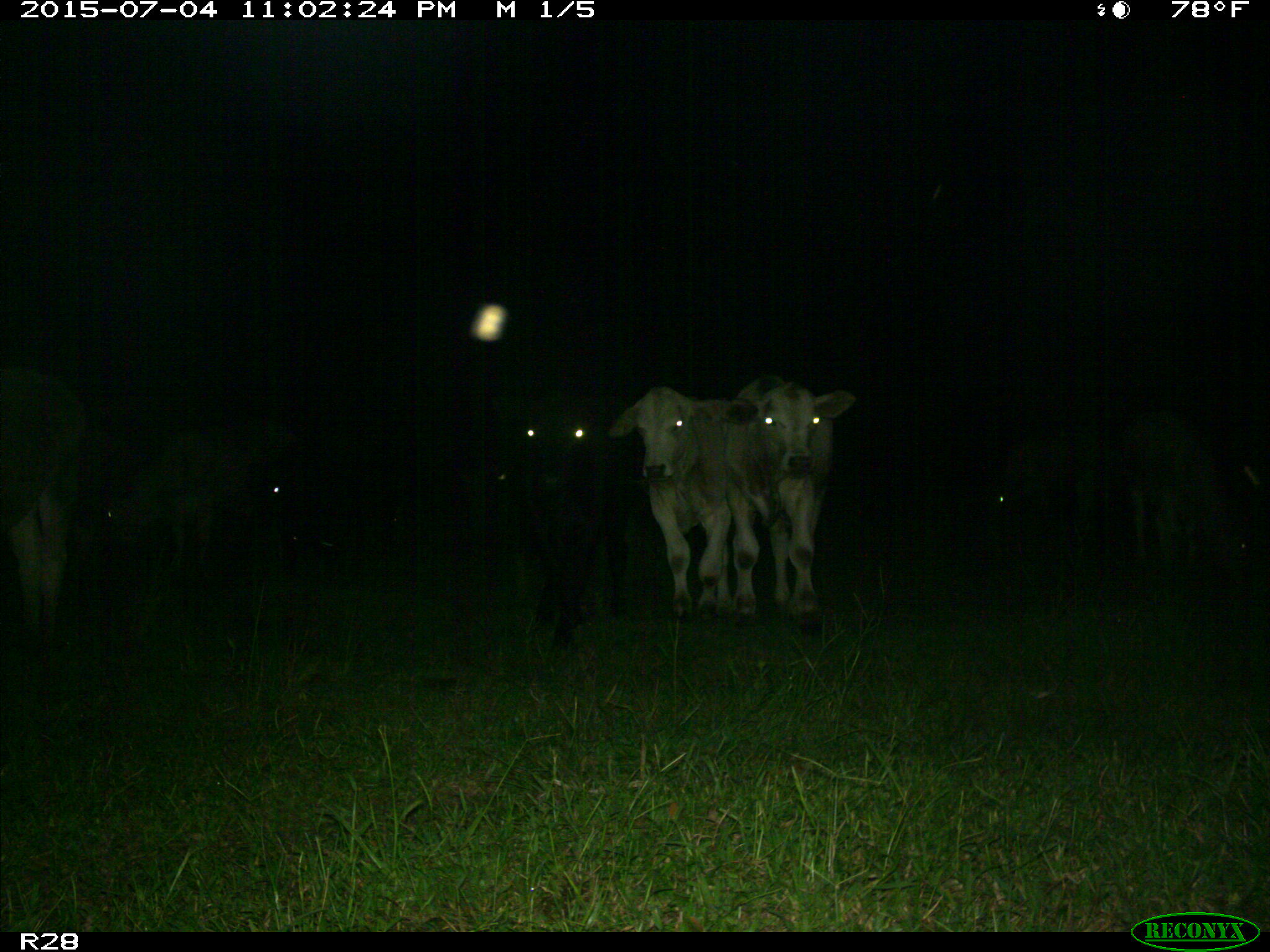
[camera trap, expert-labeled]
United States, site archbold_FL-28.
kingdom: Animalia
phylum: Chordata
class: Mammalia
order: Artiodactyla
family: Bovidae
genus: Bos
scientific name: Bos taurus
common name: domestic cow